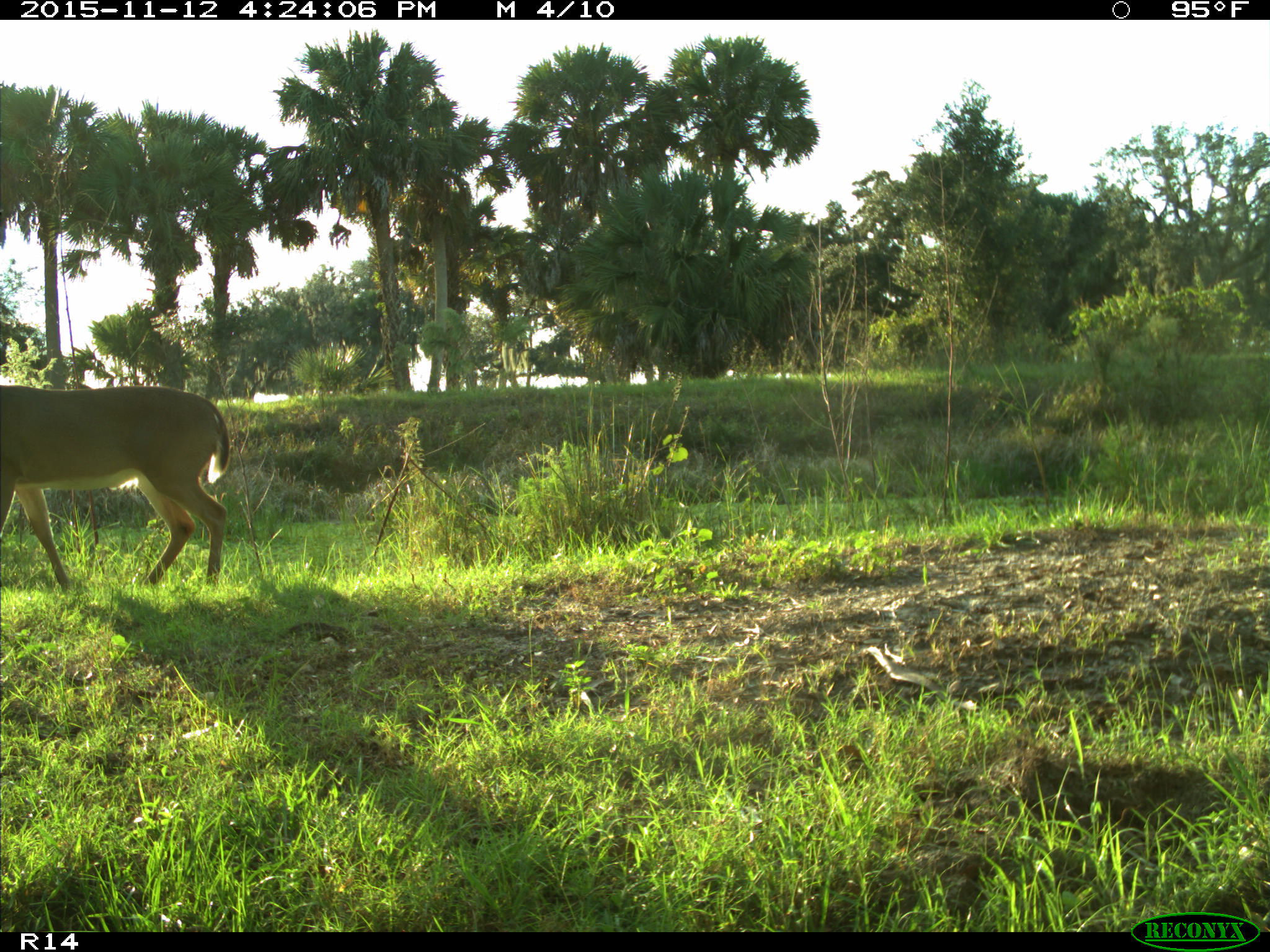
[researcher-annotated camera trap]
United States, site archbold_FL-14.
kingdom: Animalia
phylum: Chordata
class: Mammalia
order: Artiodactyla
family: Cervidae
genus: Odocoileus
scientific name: Odocoileus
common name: deer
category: unidentified deer